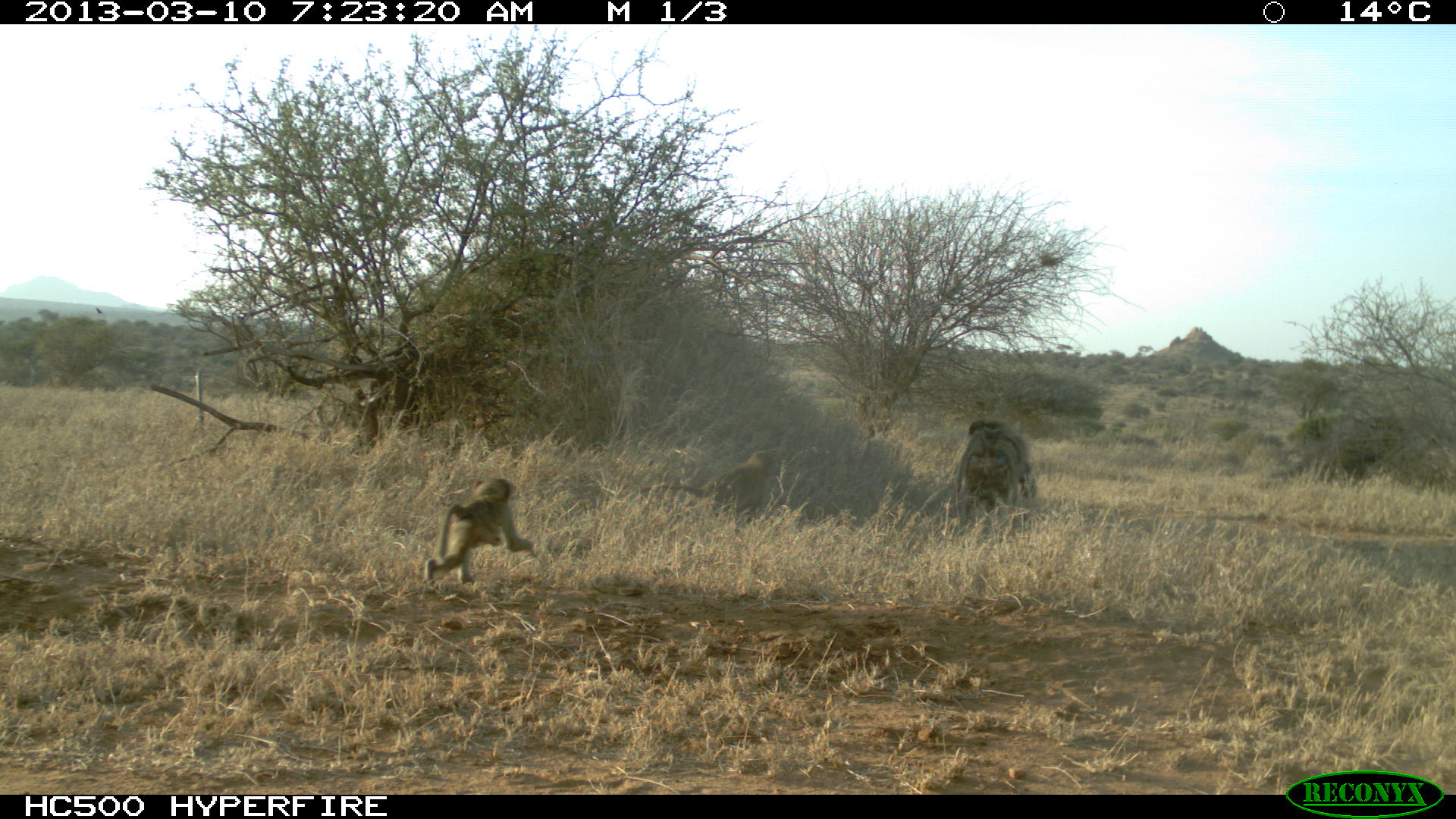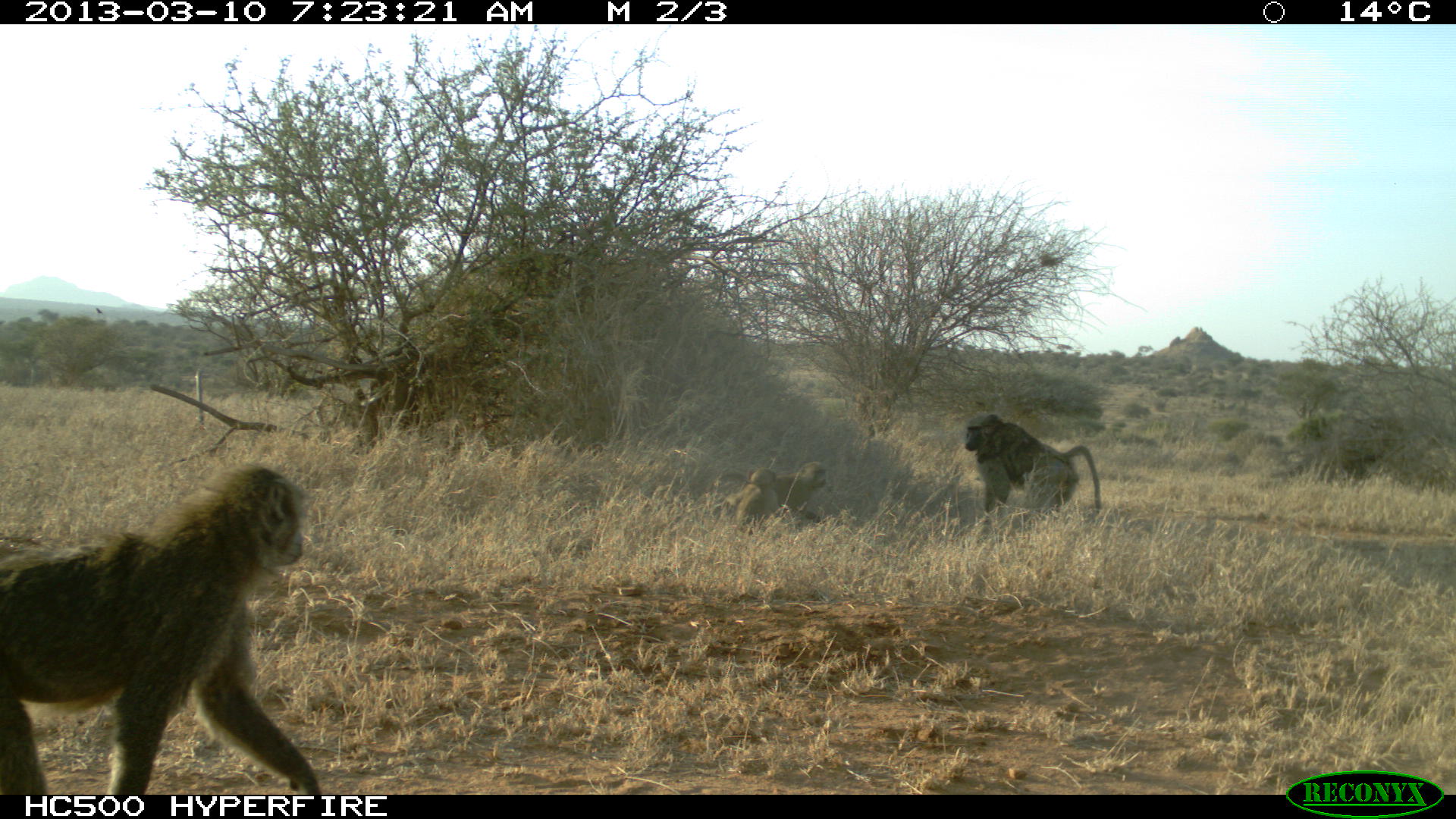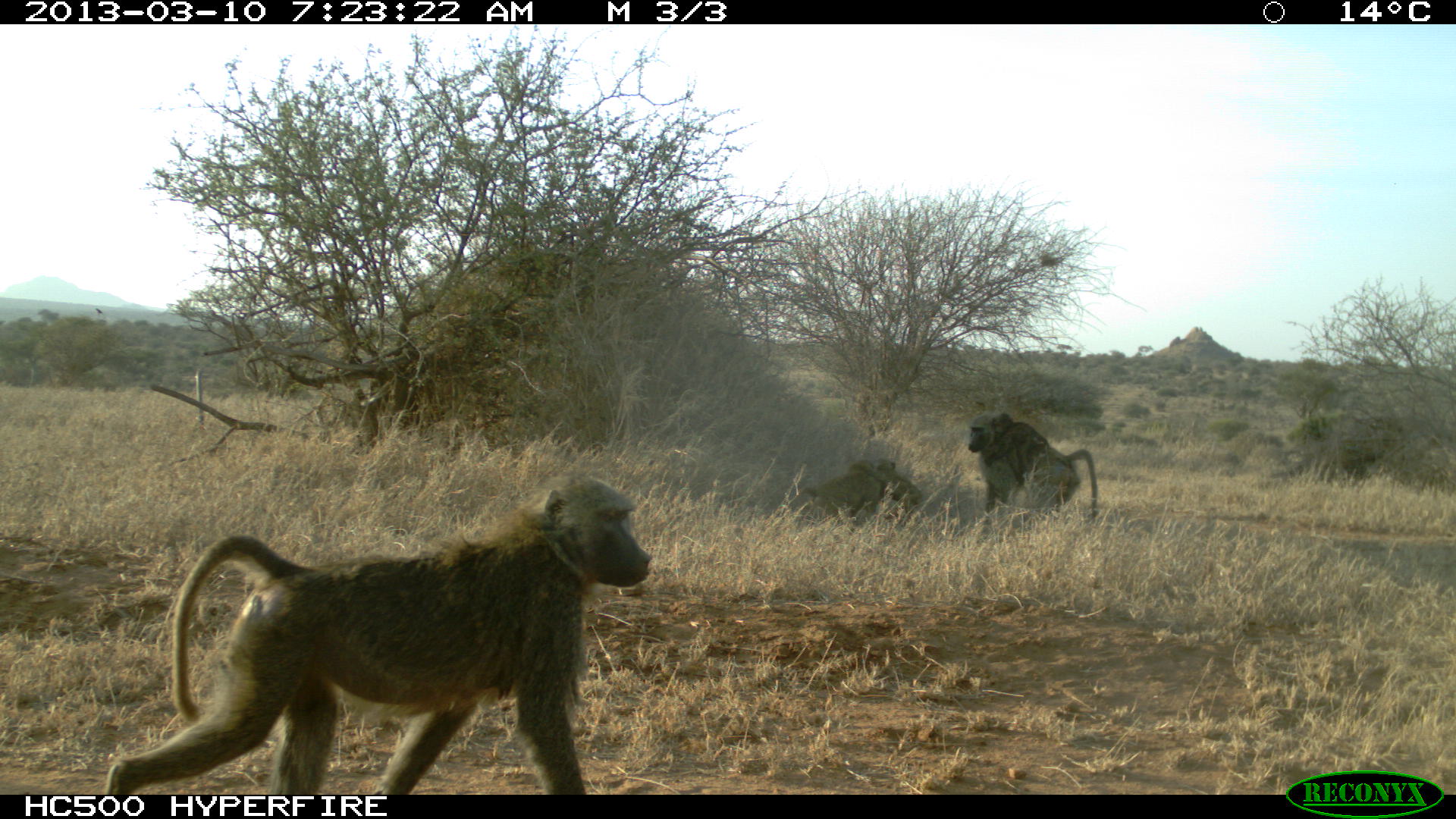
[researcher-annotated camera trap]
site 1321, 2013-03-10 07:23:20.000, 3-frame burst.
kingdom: Animalia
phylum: Chordata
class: Mammalia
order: Primates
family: Cercopithecidae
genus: Papio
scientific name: Papio anubis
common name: olive baboon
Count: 4.